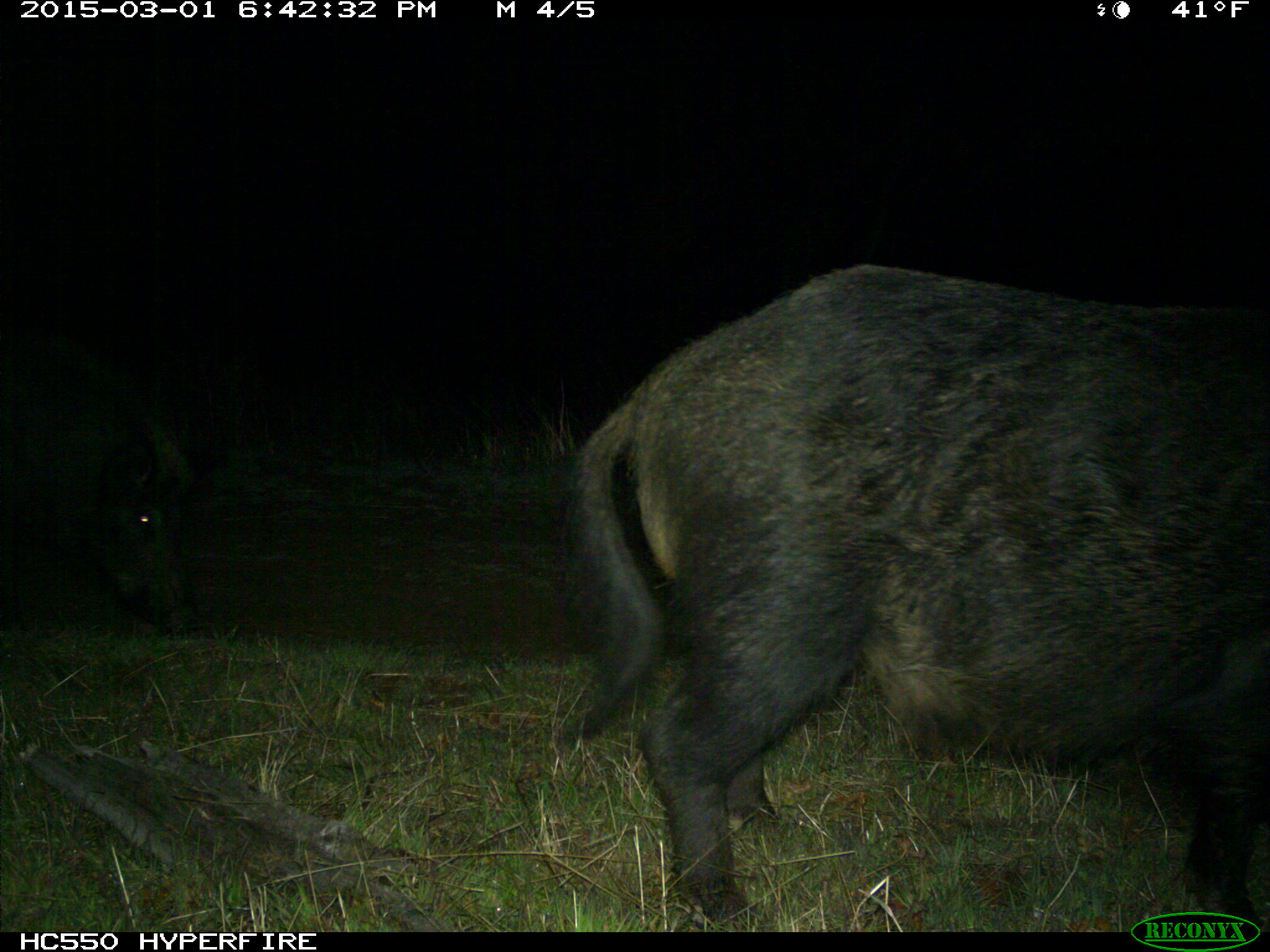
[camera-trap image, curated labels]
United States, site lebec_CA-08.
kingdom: Animalia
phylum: Chordata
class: Mammalia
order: Artiodactyla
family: Suidae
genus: Sus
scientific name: Sus scrofa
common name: wild boar